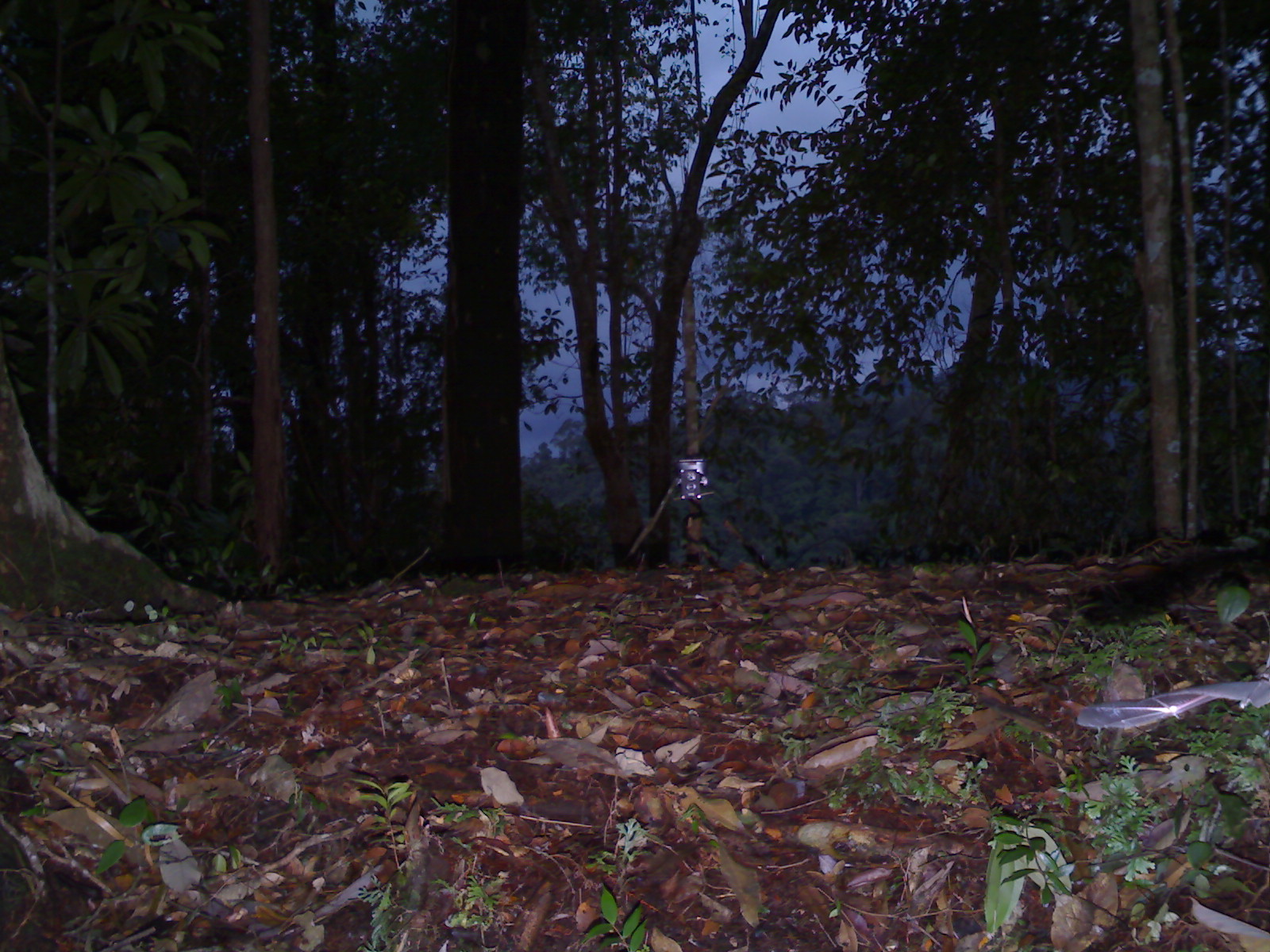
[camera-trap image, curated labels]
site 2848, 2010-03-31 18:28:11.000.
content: unidentified animal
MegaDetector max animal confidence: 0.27